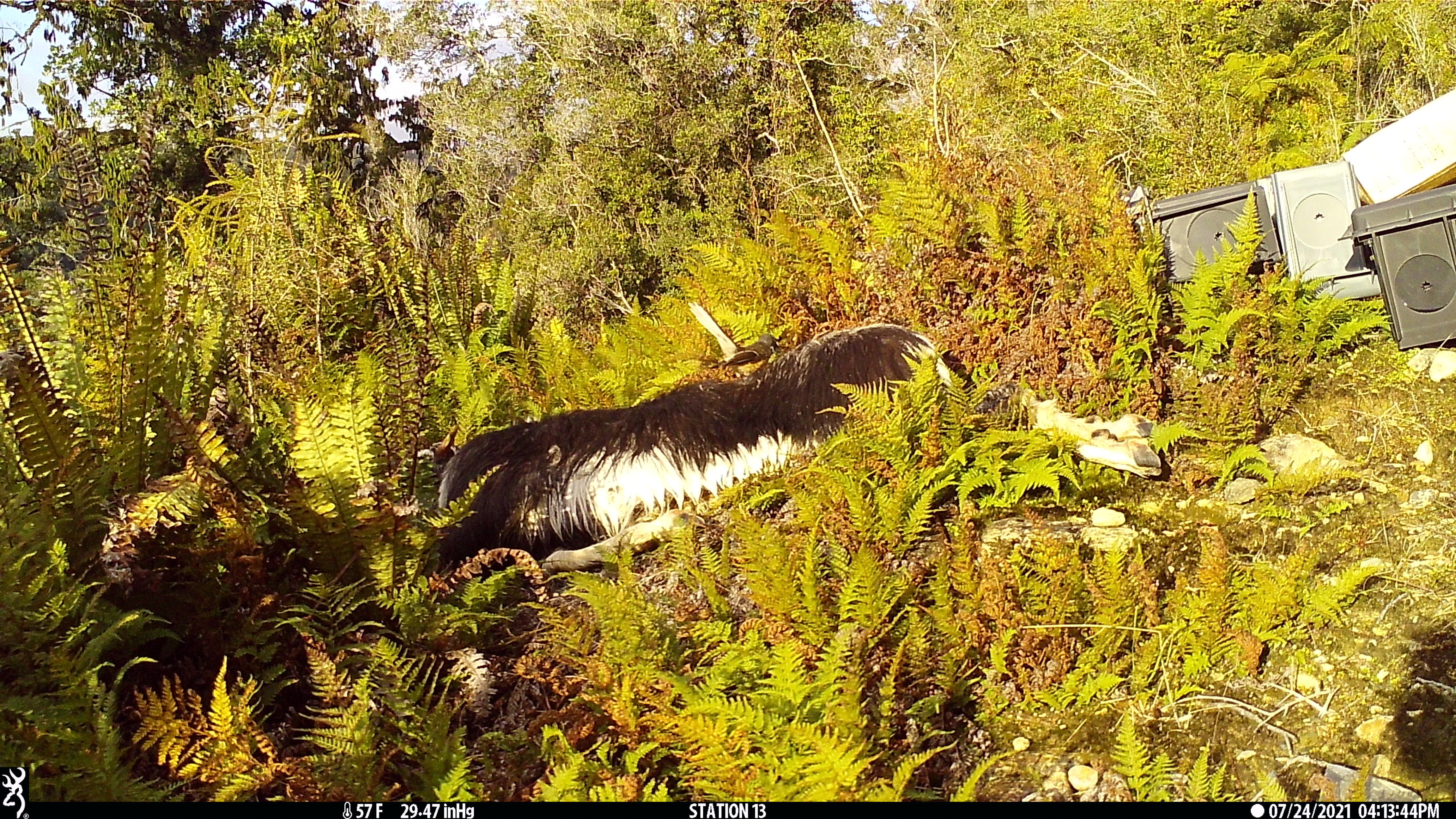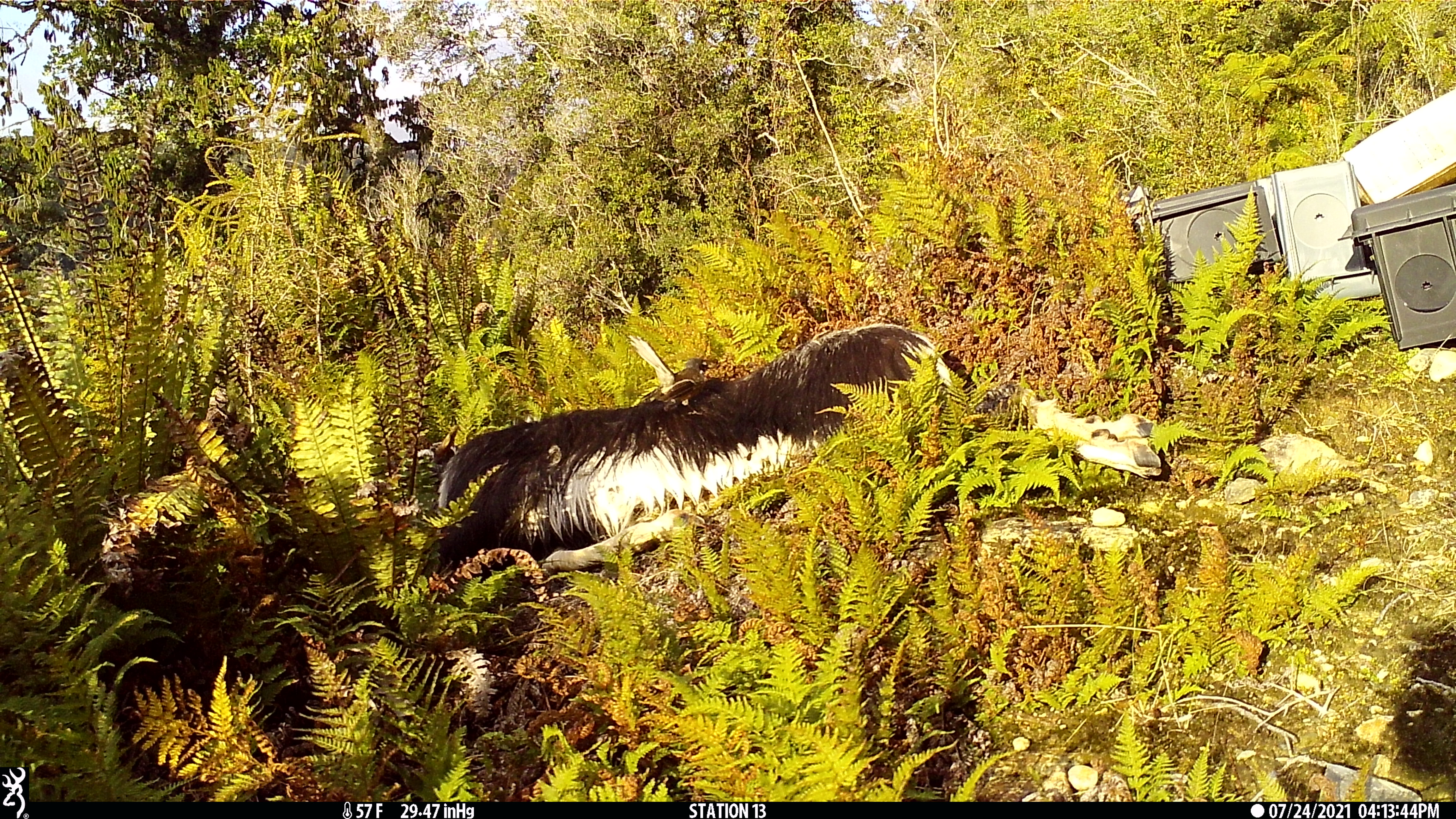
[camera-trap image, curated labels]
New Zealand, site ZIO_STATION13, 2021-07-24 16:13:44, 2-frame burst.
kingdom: Animalia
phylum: Chordata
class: Aves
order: Passeriformes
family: Rhipiduridae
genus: Rhipidura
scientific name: Rhipidura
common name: fantails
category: fantail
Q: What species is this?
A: Fantail (fantails) (Rhipidura).